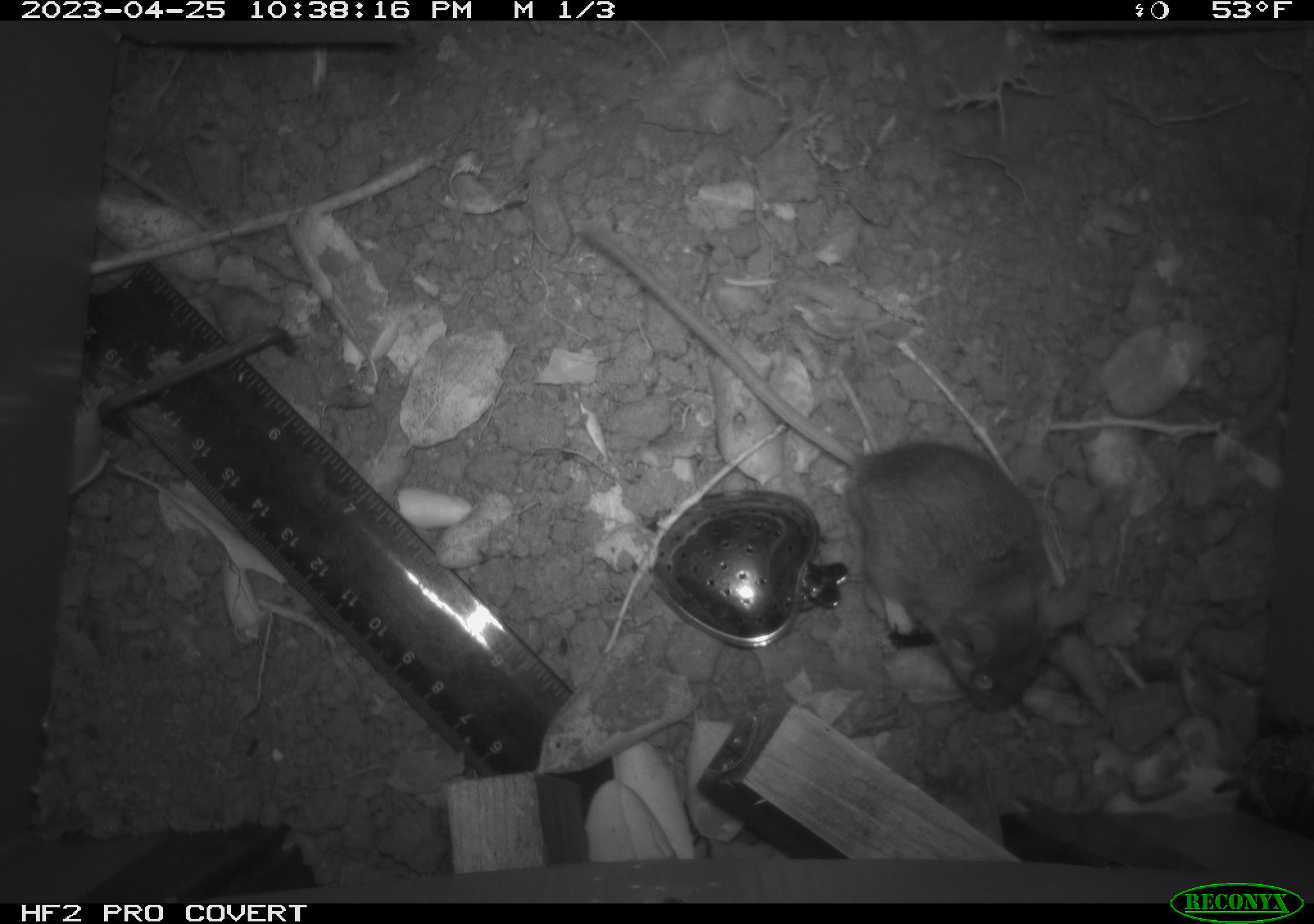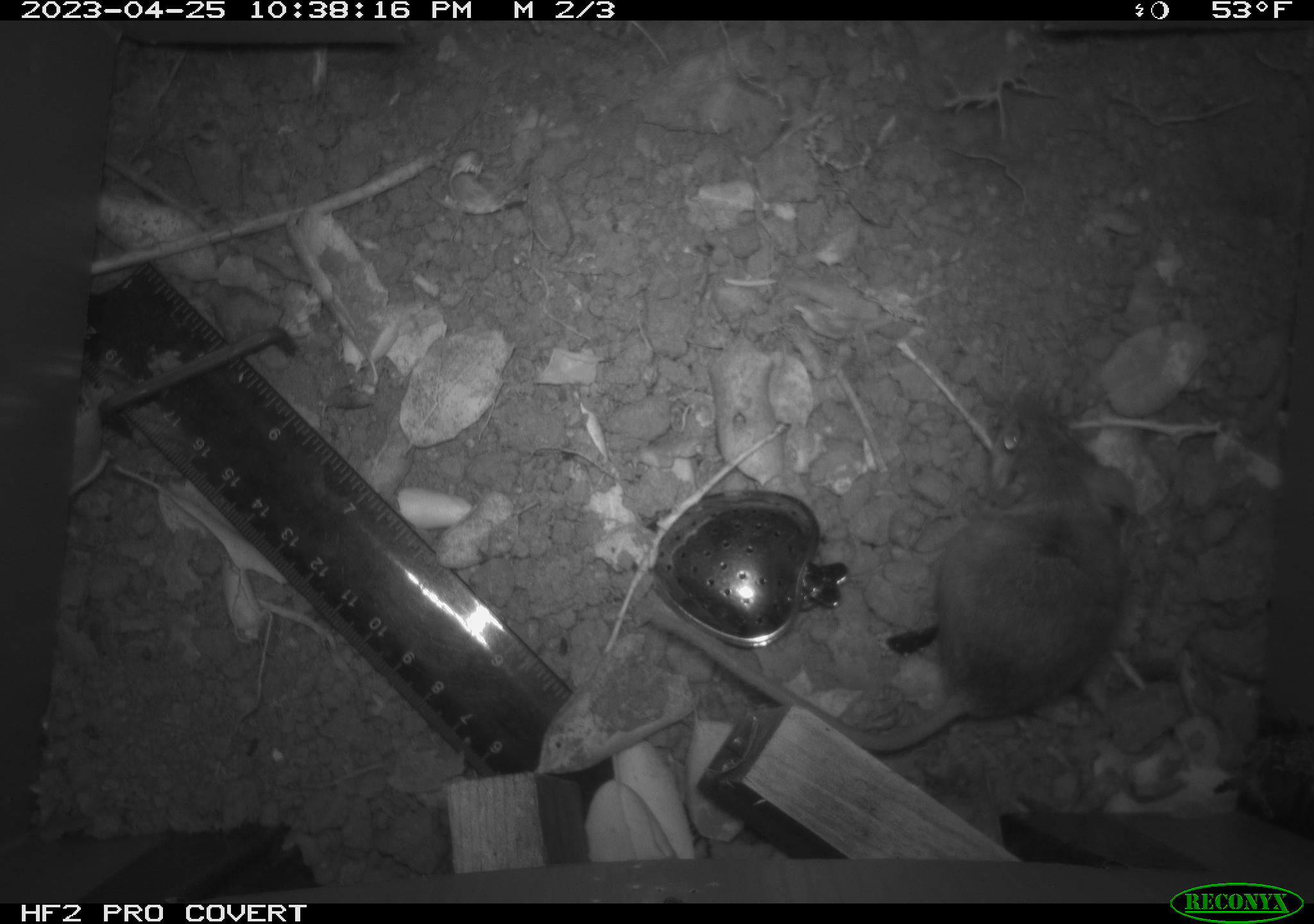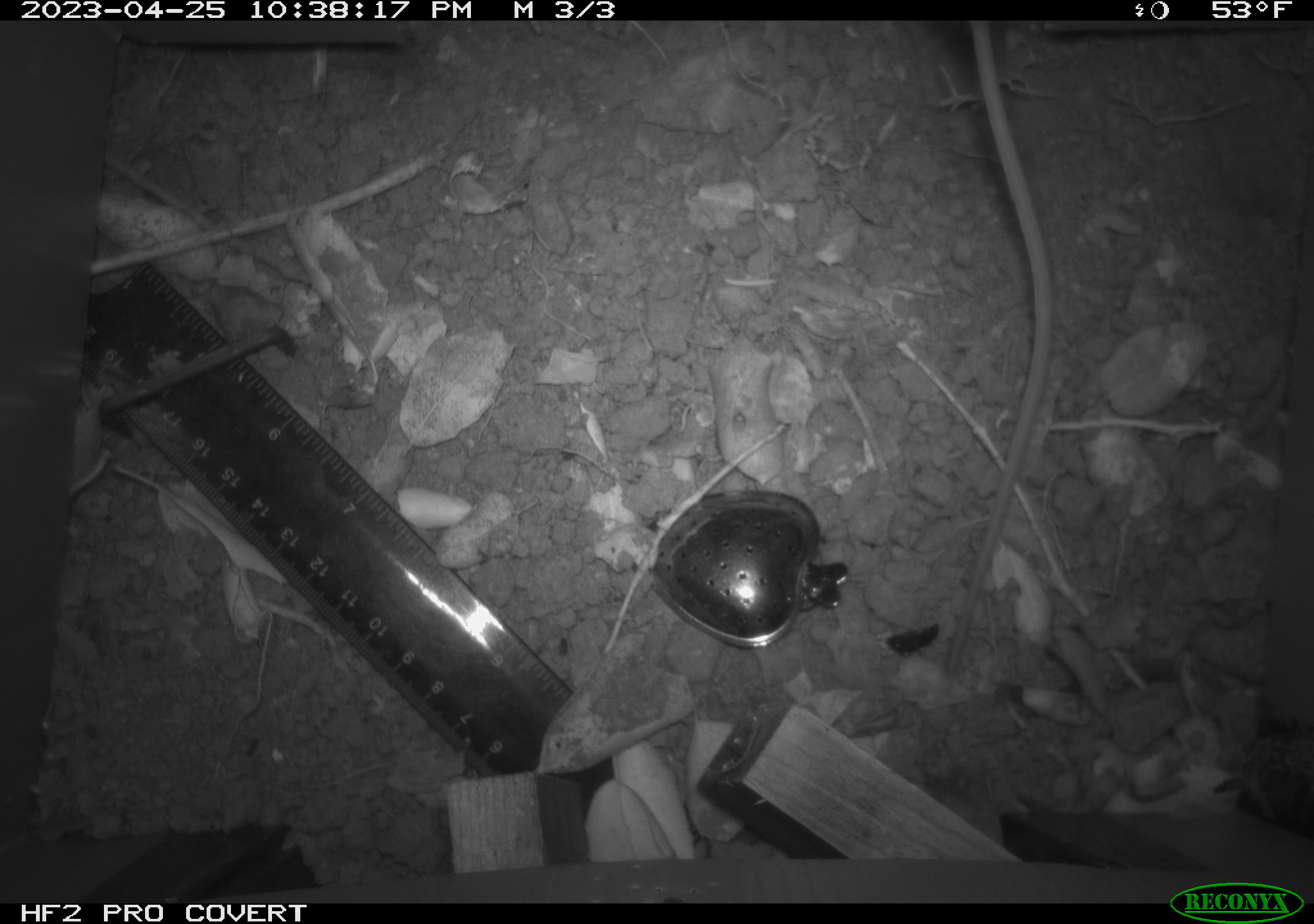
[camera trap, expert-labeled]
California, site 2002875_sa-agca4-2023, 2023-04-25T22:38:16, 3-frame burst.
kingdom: Animalia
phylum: Chordata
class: Mammalia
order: Rodentia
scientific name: Rodentia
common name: mouse species